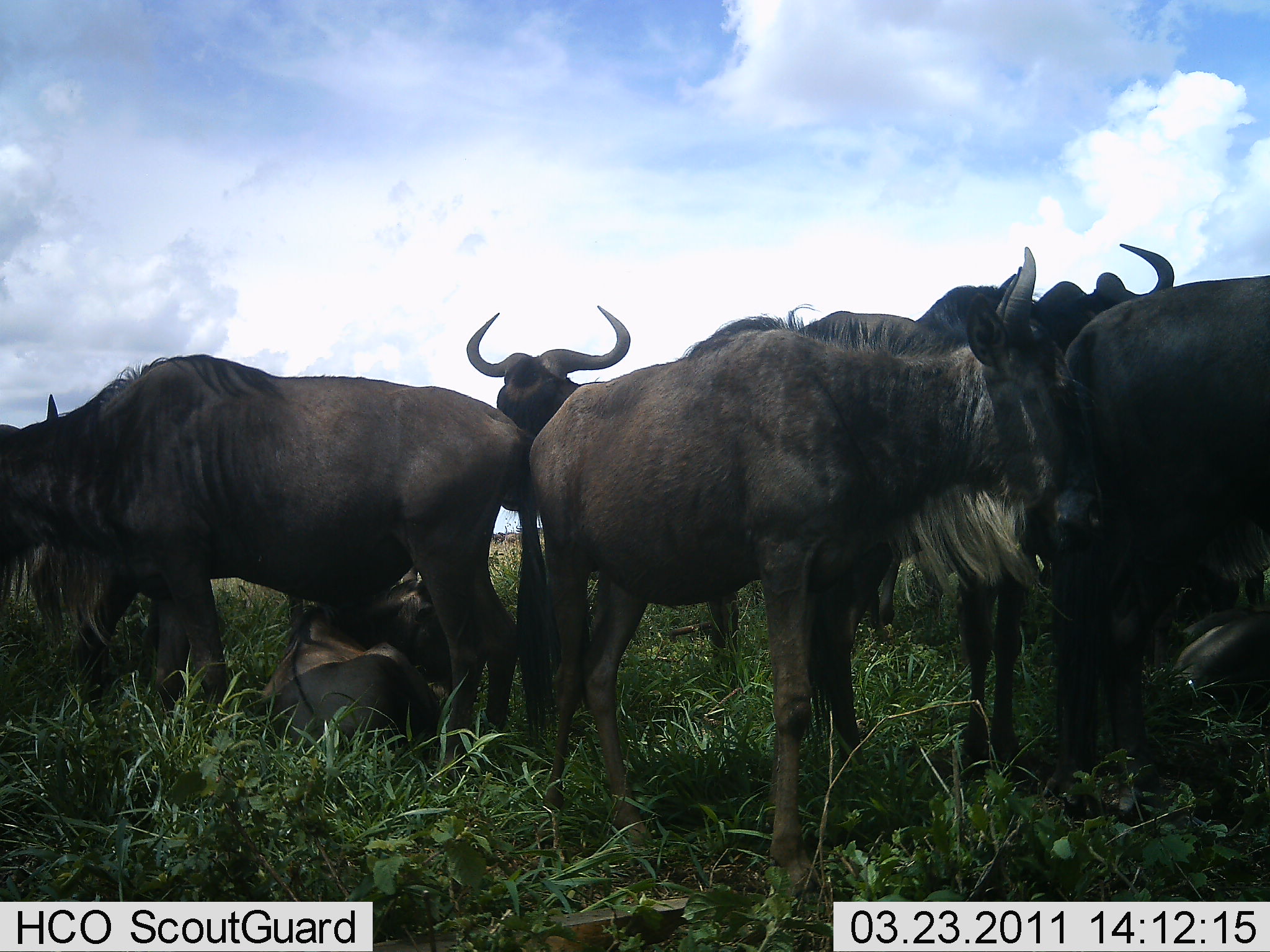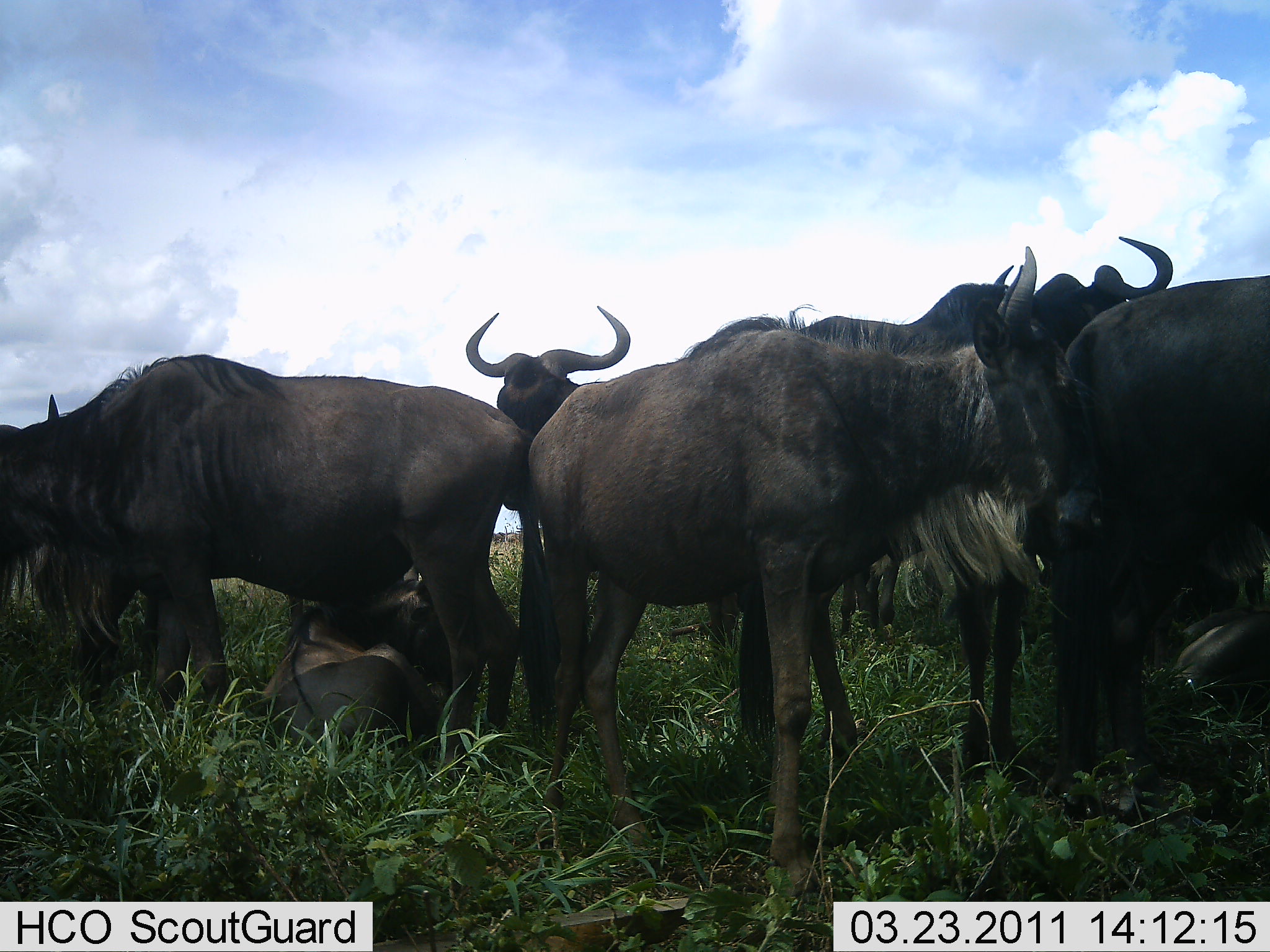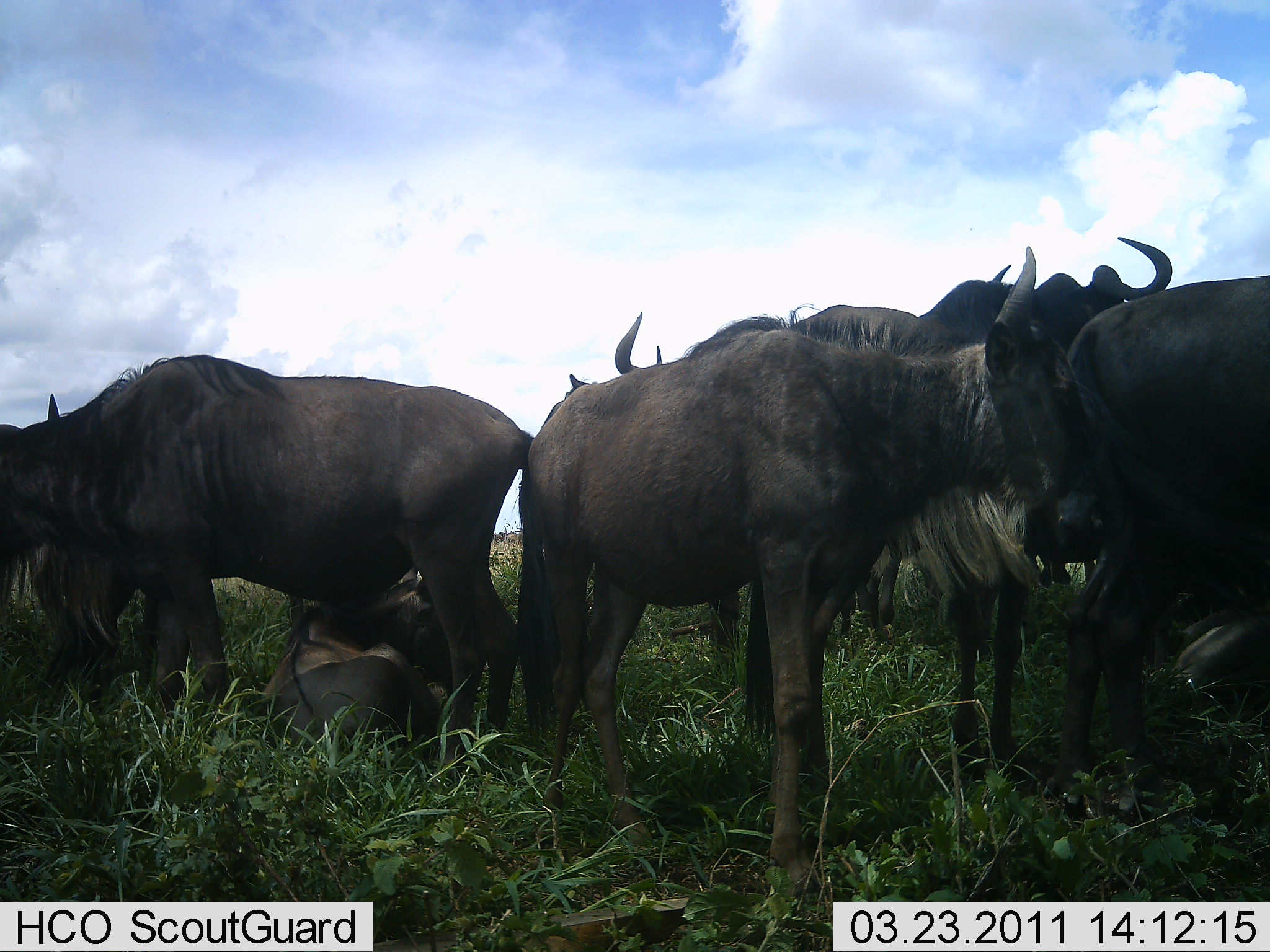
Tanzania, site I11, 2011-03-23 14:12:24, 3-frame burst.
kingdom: Animalia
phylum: Chordata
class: Mammalia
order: Artiodactyla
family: Bovidae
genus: Connochaetes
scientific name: Connochaetes taurinus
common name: blue wildebeest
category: wildebeest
Wildebeest (blue wildebeest) (Connochaetes taurinus), count 8. Behavior (volunteer vote fractions): standing 91%, resting 73%, moving 18%, interacting 9%. Young present (vote fraction): 18%. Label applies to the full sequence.